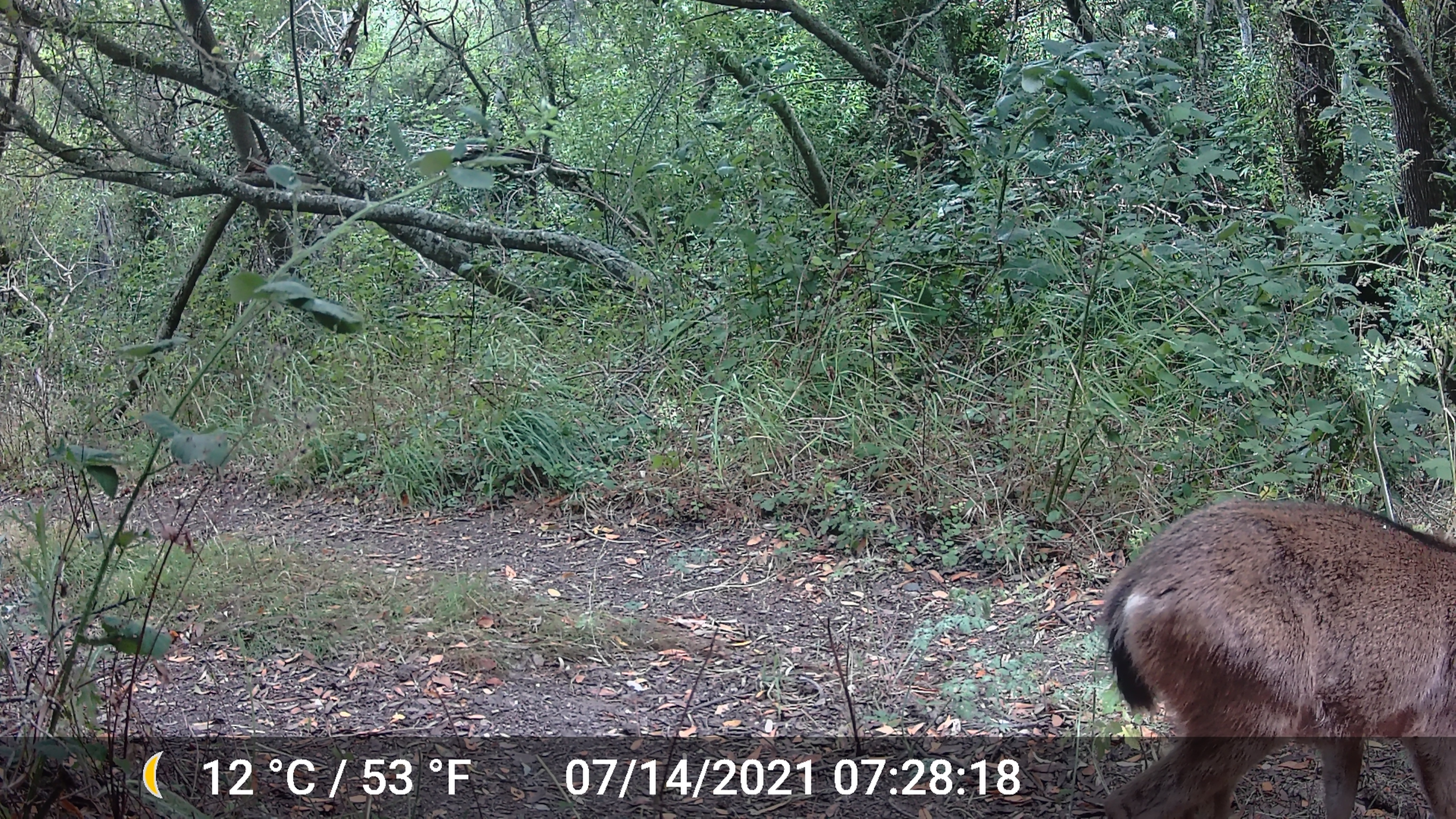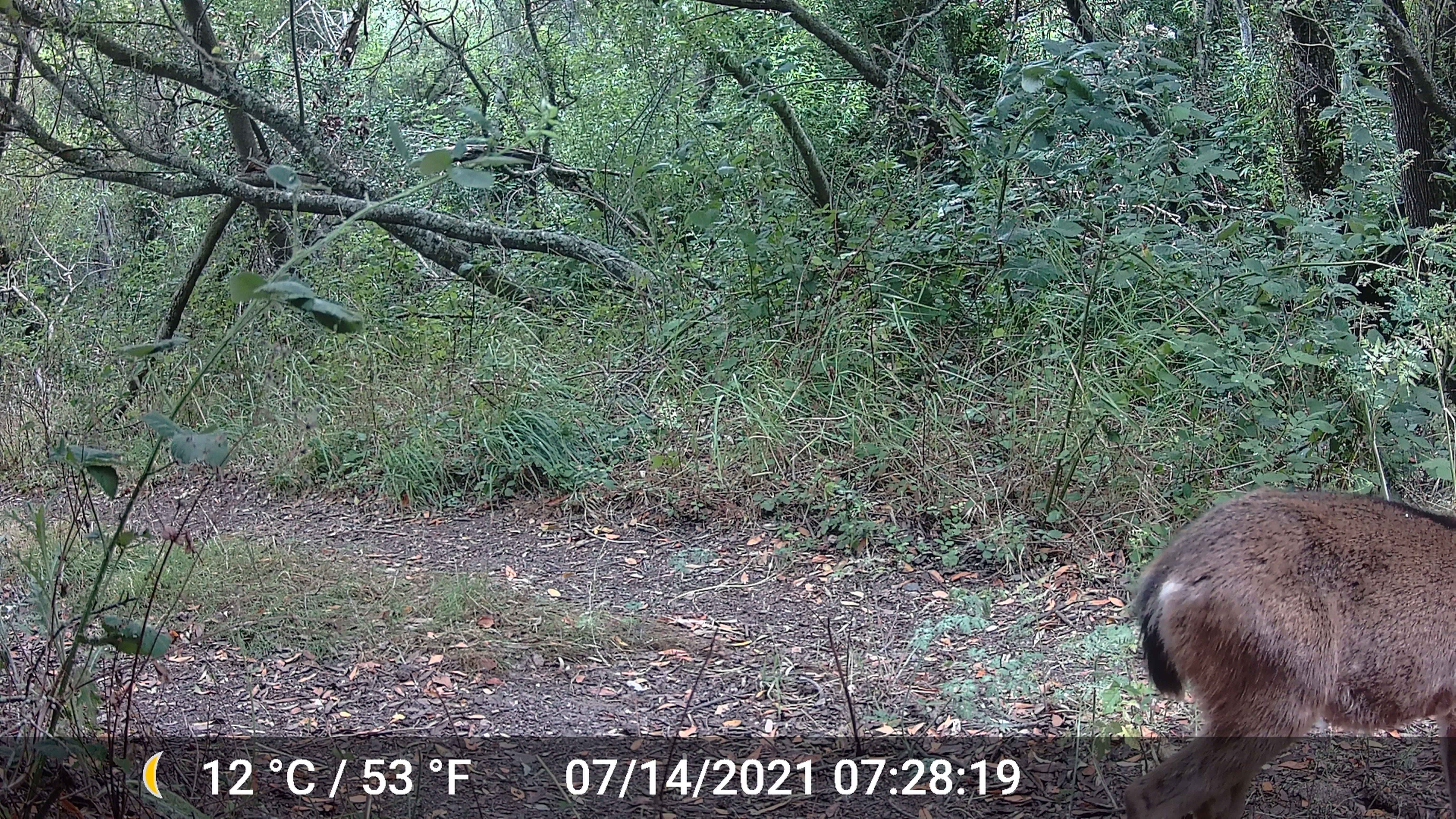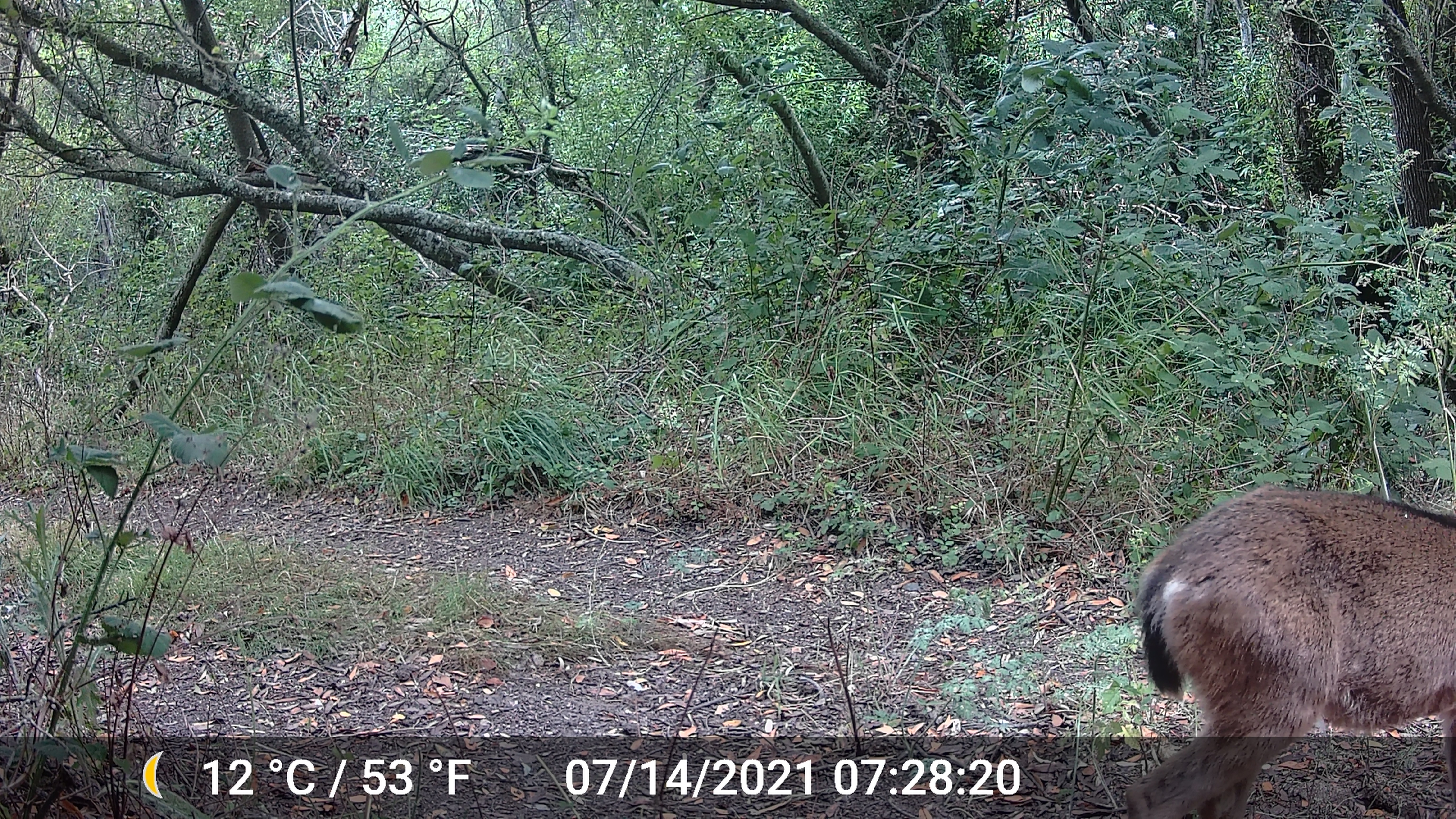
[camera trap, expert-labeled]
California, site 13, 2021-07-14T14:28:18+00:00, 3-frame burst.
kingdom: Animalia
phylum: Chordata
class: Mammalia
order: Artiodactyla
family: Cervidae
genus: Odocoileus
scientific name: Odocoileus hemionus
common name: mule deer